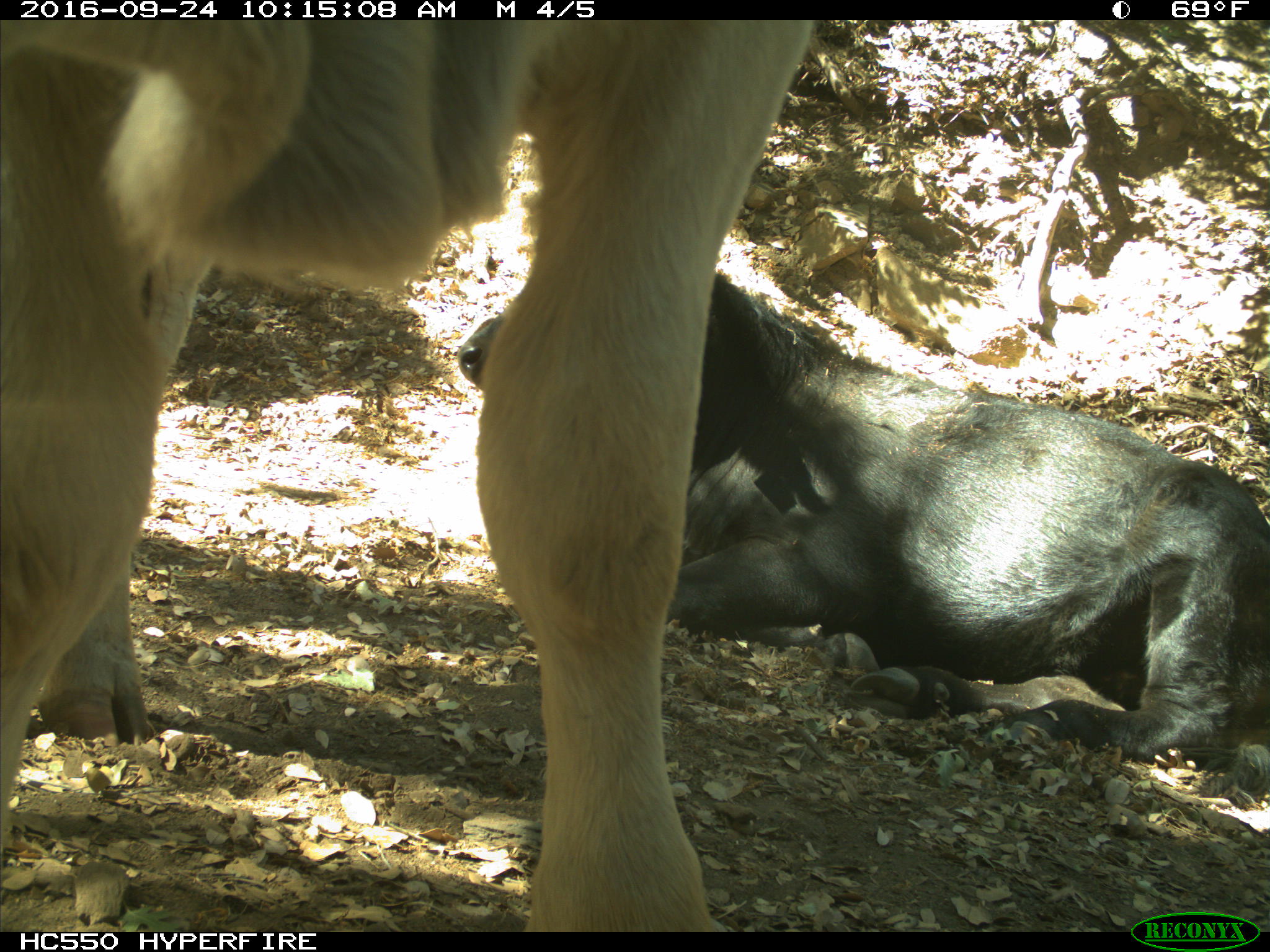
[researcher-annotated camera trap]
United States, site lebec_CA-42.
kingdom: Animalia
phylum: Chordata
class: Mammalia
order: Artiodactyla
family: Bovidae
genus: Bos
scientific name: Bos taurus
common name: domestic cow